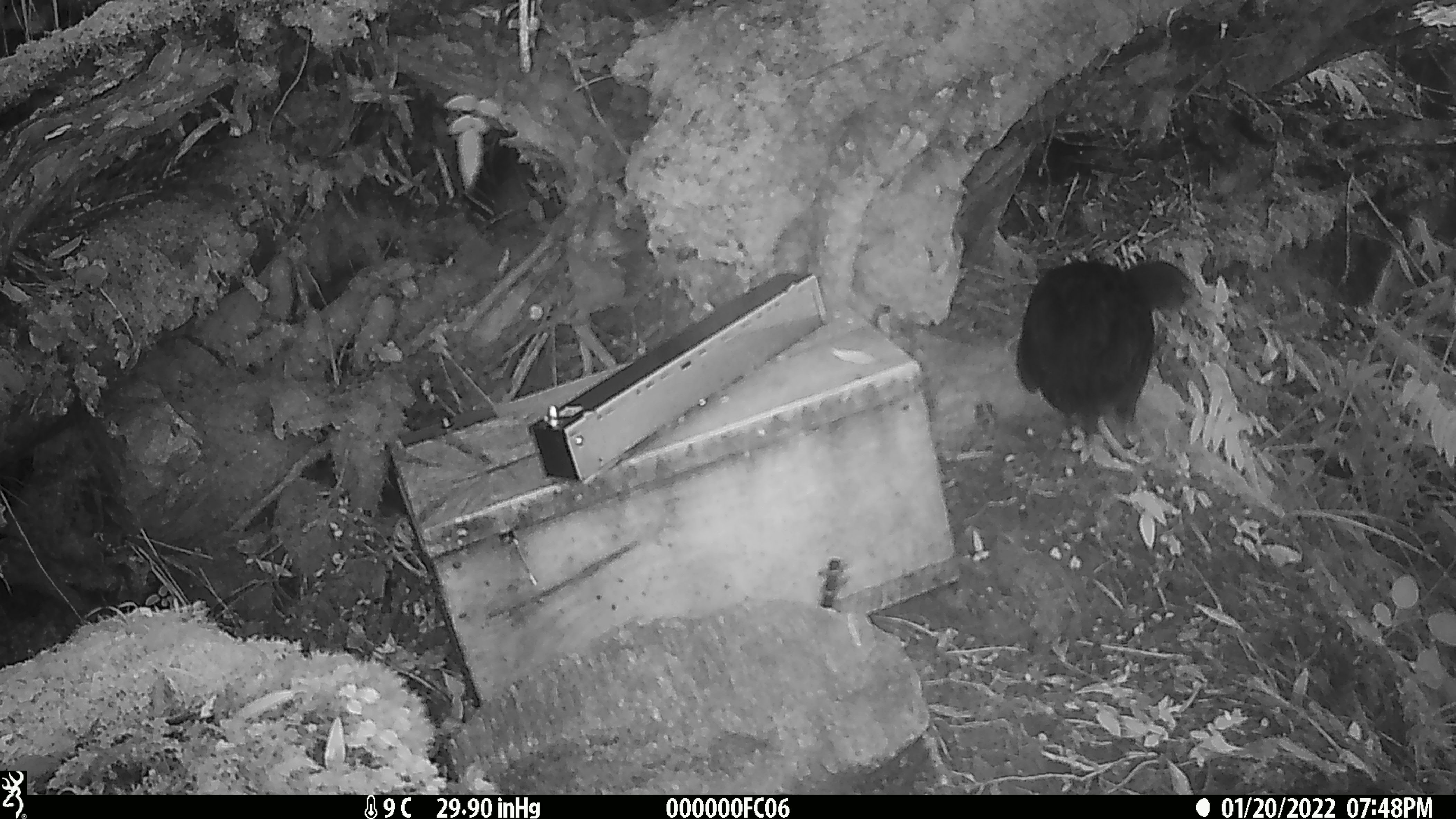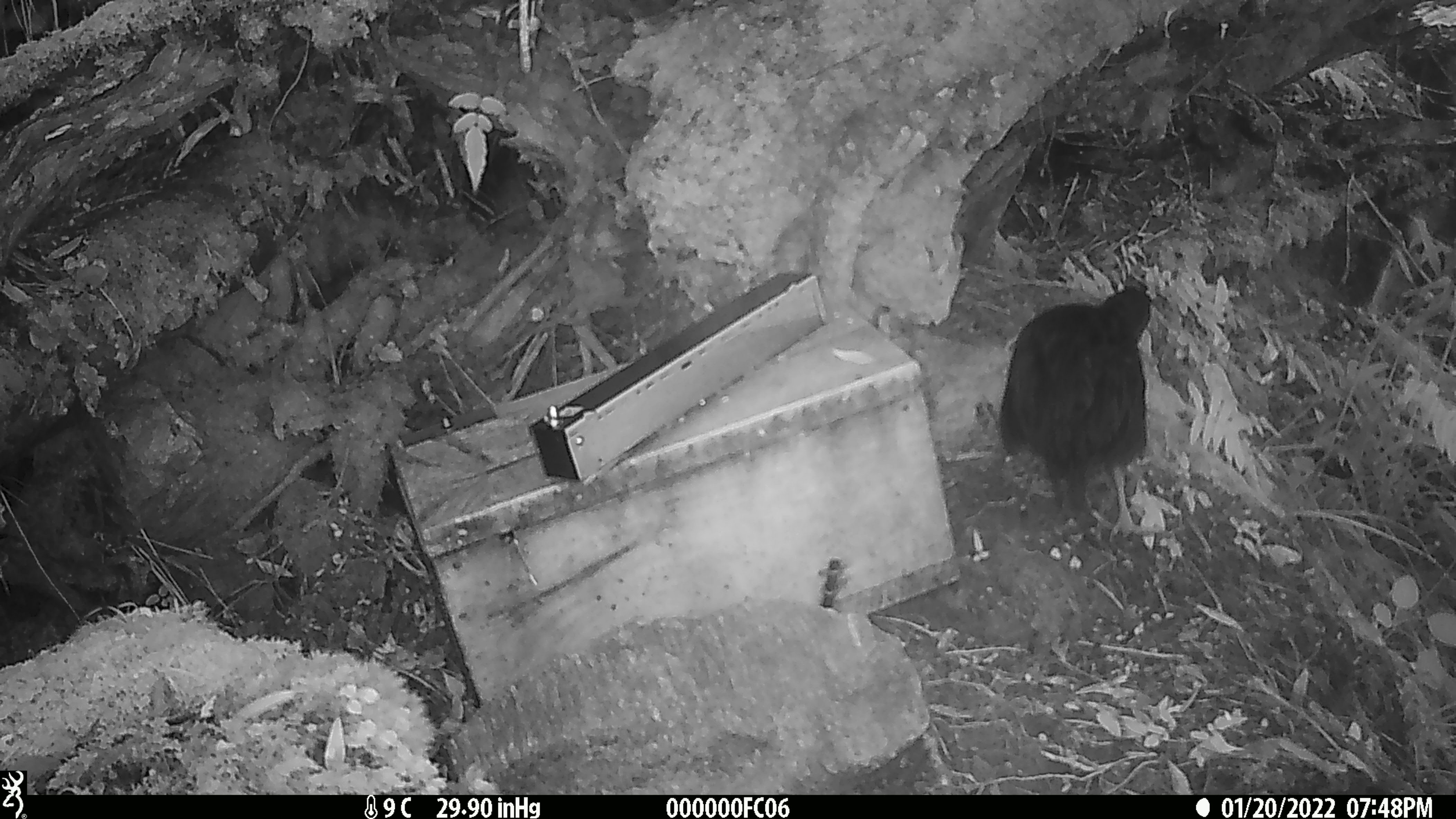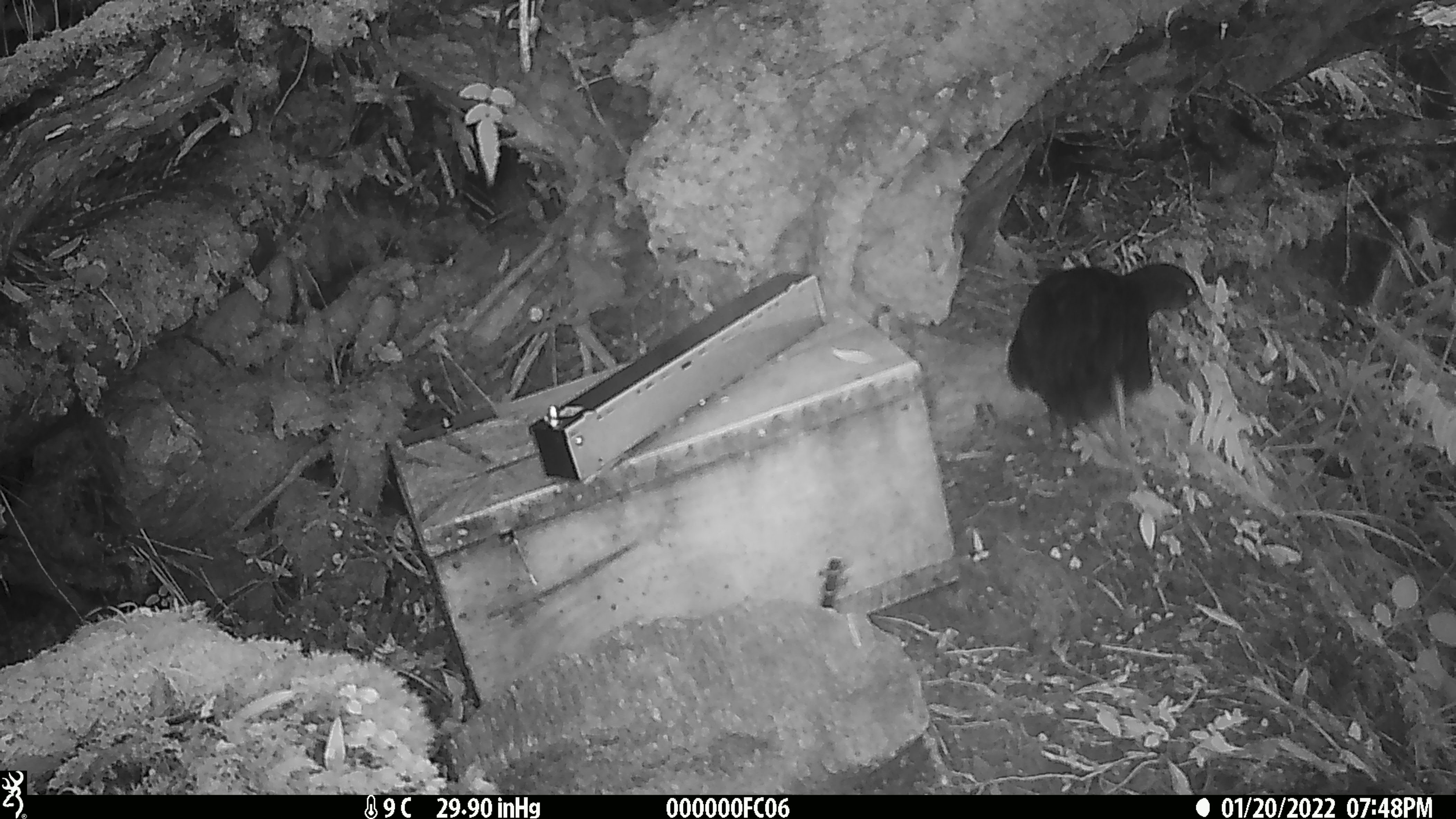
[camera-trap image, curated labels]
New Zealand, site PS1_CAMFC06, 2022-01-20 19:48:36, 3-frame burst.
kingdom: Animalia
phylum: Chordata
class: Aves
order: Gruiformes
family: Rallidae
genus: Gallirallus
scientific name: Gallirallus australis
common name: weka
Weka (Gallirallus australis).